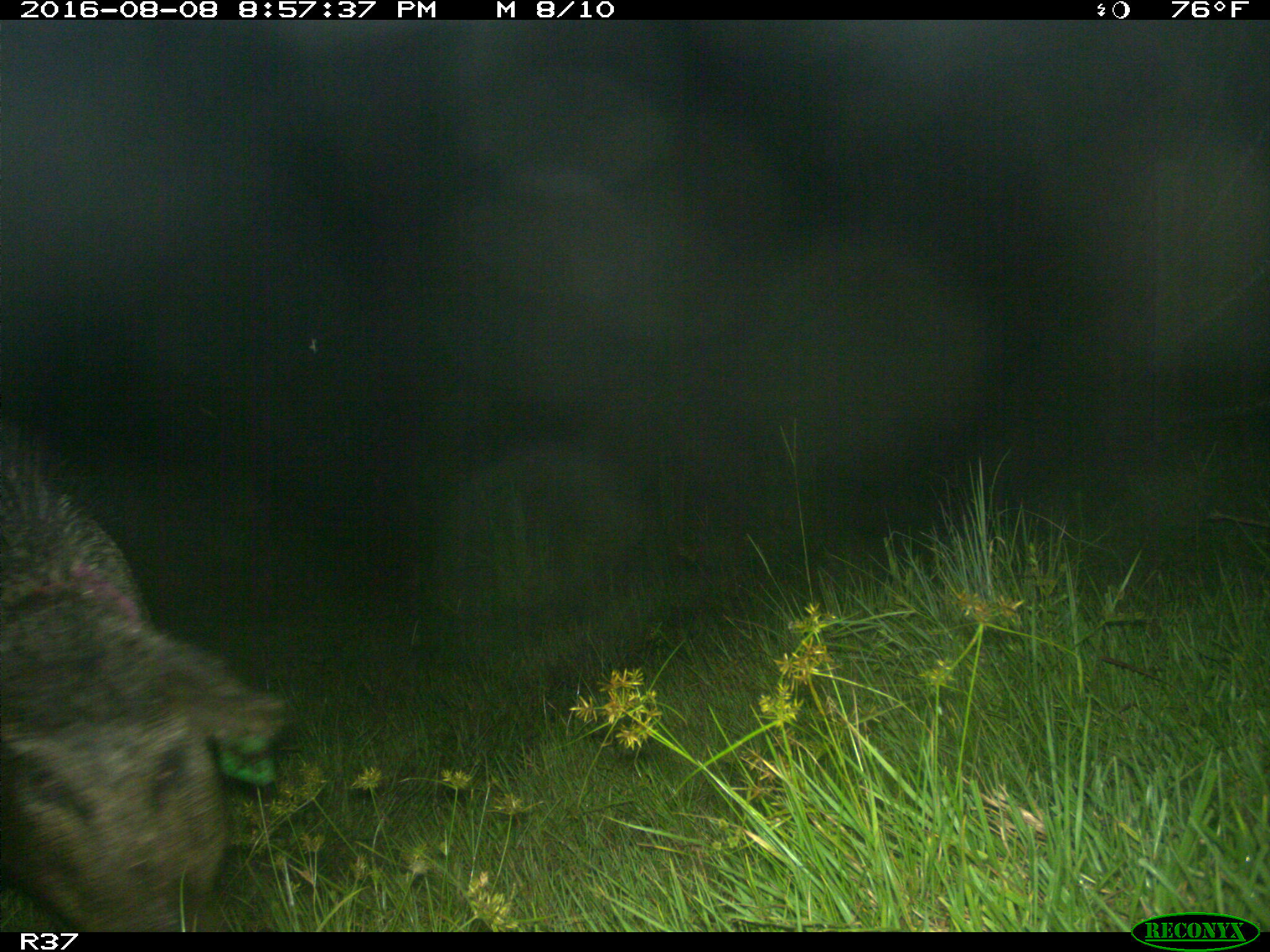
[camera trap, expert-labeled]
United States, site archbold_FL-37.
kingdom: Animalia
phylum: Chordata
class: Mammalia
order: Artiodactyla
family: Suidae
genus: Sus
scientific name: Sus scrofa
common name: wild boar